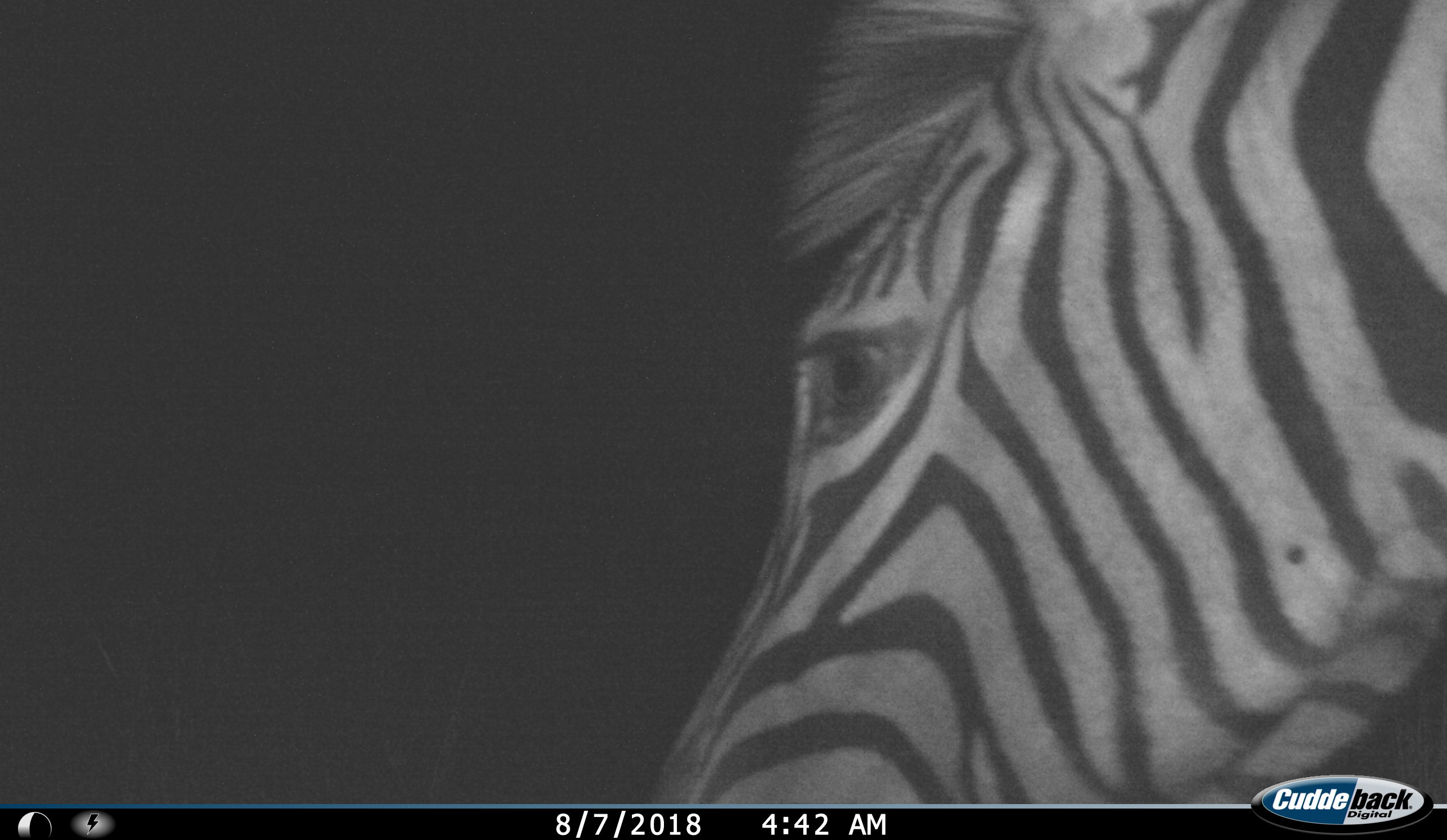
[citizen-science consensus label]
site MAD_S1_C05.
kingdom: Animalia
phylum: Chordata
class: Mammalia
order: Perissodactyla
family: Equidae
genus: Equus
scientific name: Equus quagga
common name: plains zebra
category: zebraplains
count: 1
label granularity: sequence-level